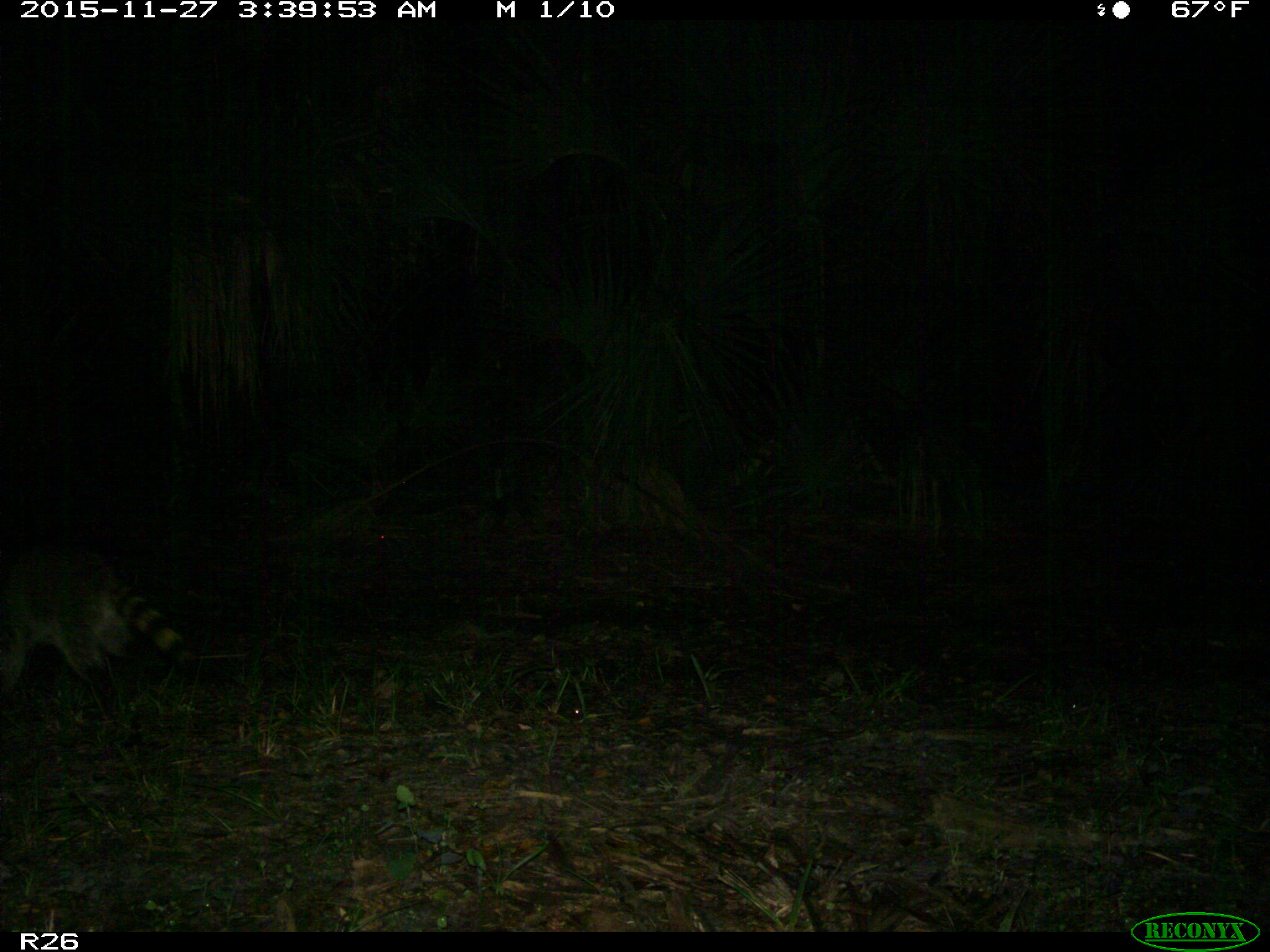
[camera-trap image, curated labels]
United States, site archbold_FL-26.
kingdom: Animalia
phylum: Chordata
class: Mammalia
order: Carnivora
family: Procyonidae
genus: Procyon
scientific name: Procyon lotor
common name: common raccoon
Procyon lotor (common raccoon).